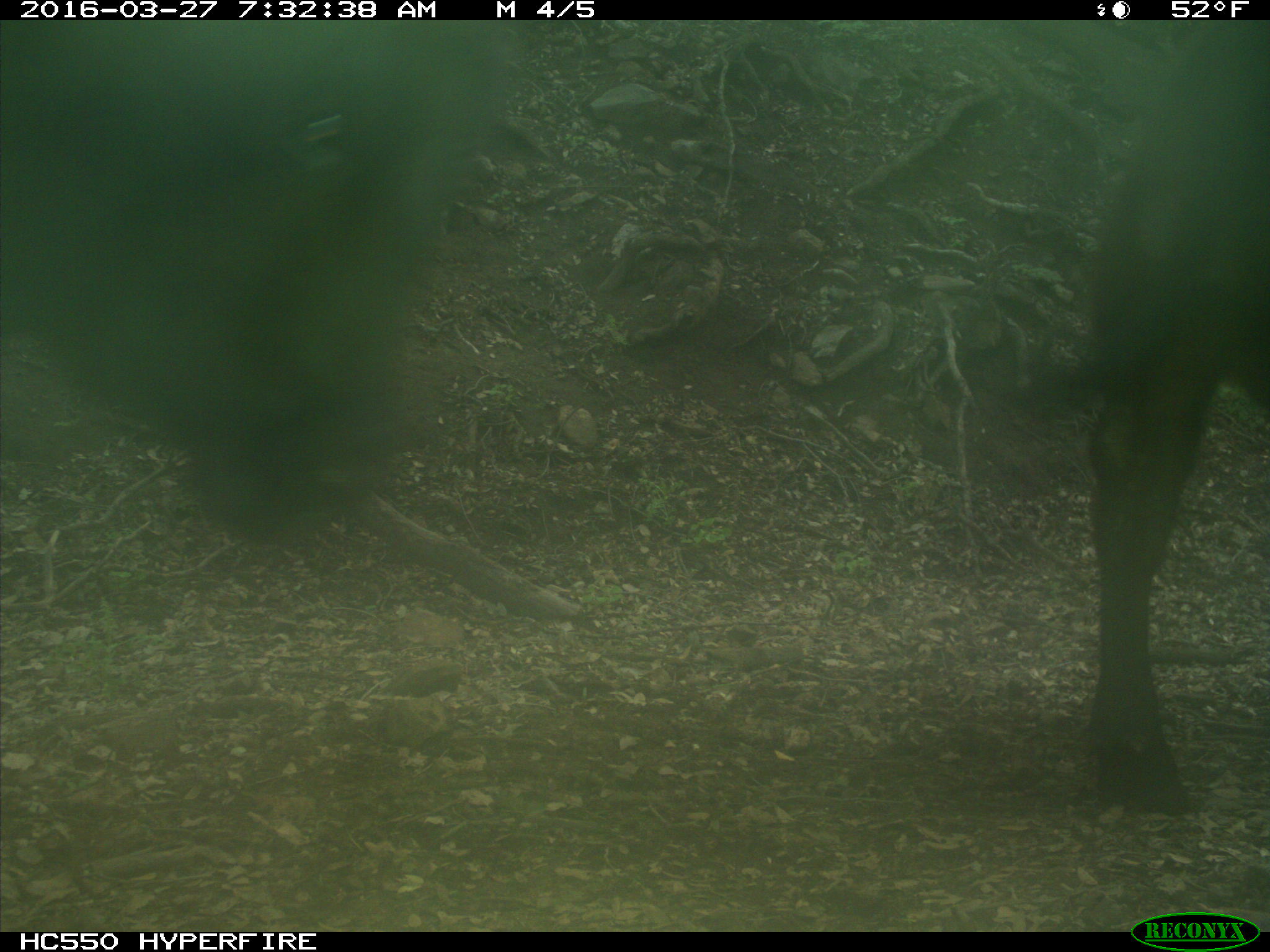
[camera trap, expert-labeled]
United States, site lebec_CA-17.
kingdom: Animalia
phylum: Chordata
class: Mammalia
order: Artiodactyla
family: Bovidae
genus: Bos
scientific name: Bos taurus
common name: domestic cow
Bos taurus (domestic cow).